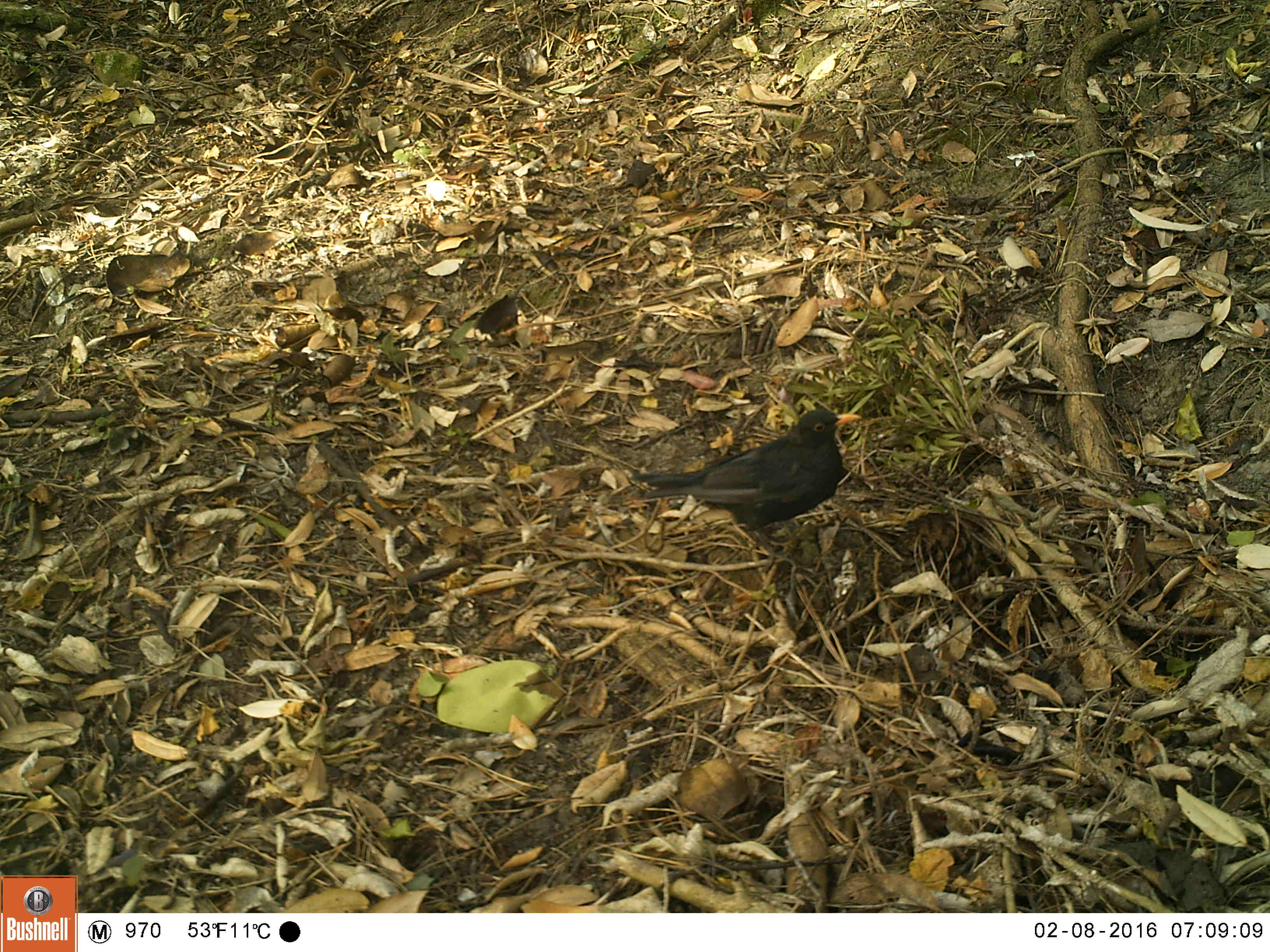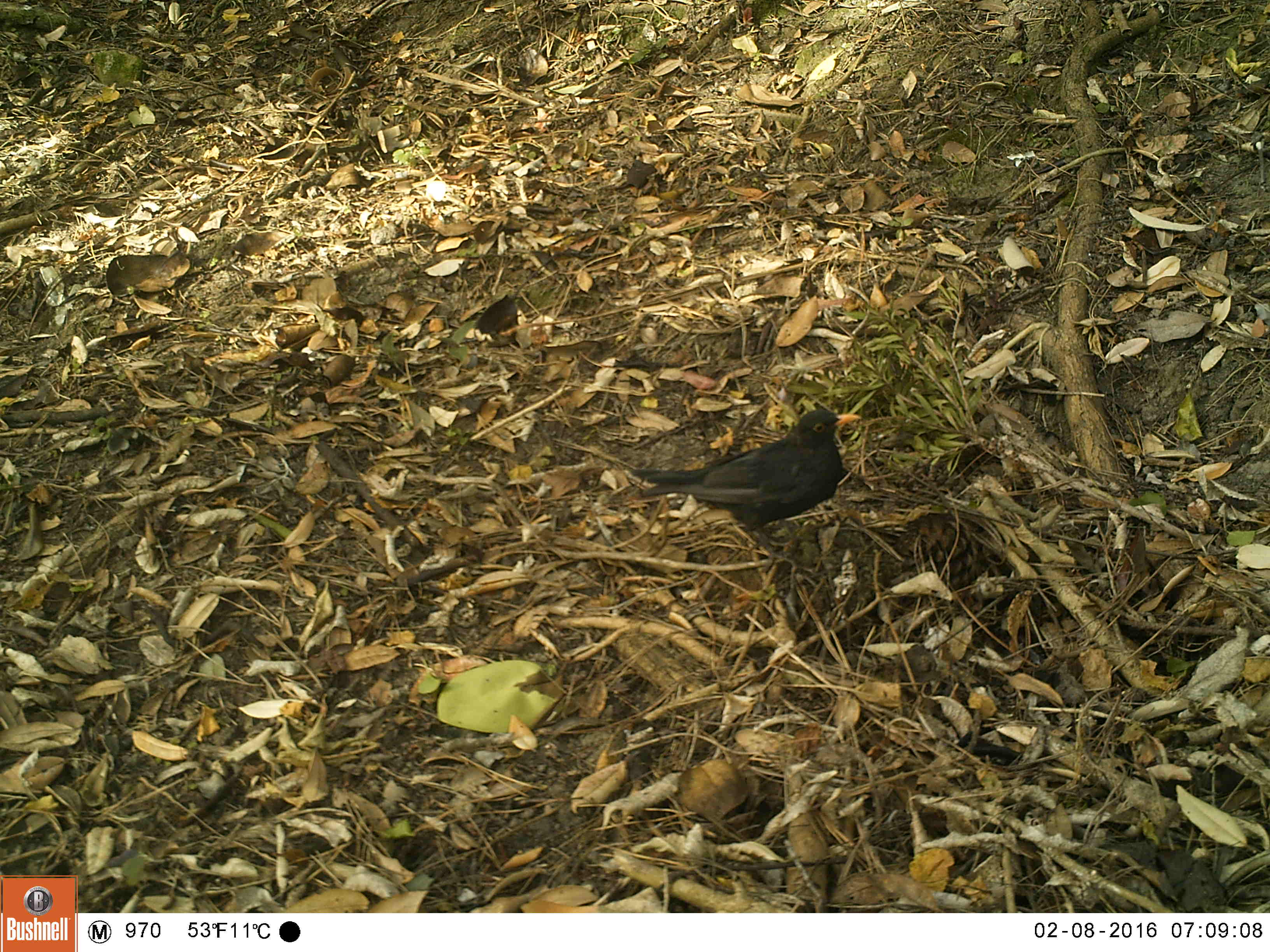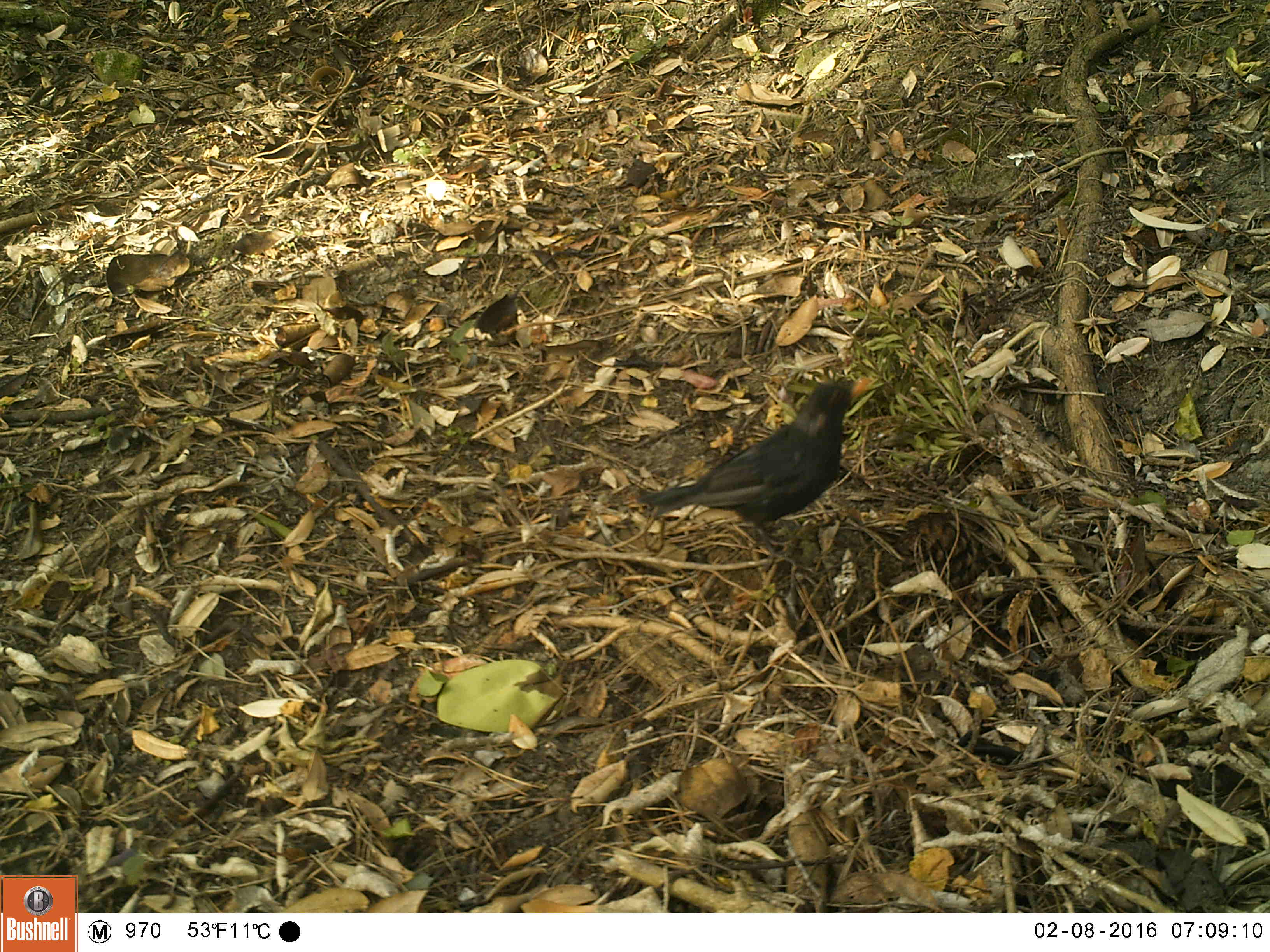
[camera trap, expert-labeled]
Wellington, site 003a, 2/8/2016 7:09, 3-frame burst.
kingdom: Animalia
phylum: Chordata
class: Aves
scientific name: Aves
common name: bird